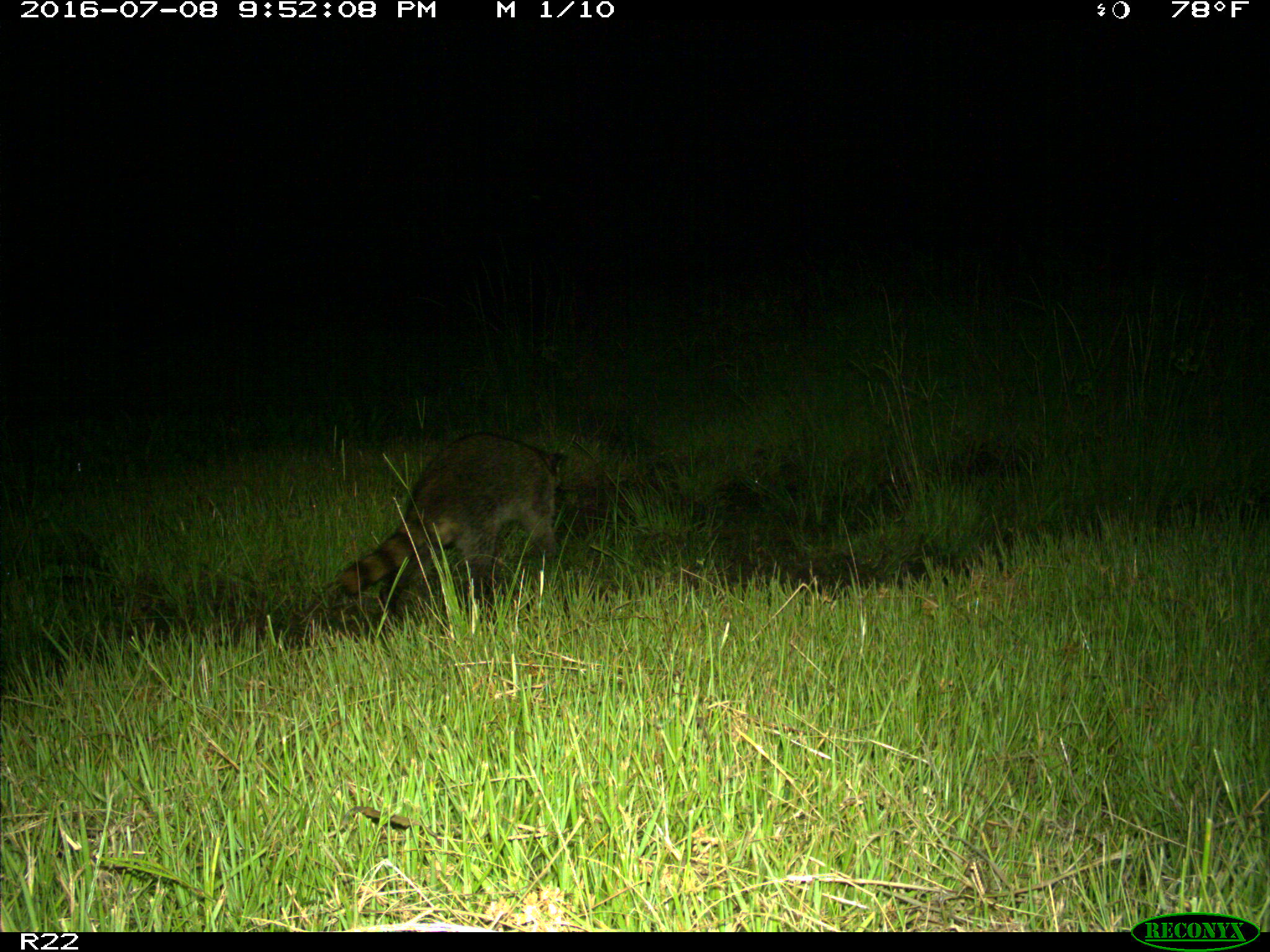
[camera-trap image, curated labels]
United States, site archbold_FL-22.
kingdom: Animalia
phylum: Chordata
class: Mammalia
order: Carnivora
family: Procyonidae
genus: Procyon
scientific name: Procyon lotor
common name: common raccoon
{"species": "Procyon lotor (common raccoon)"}